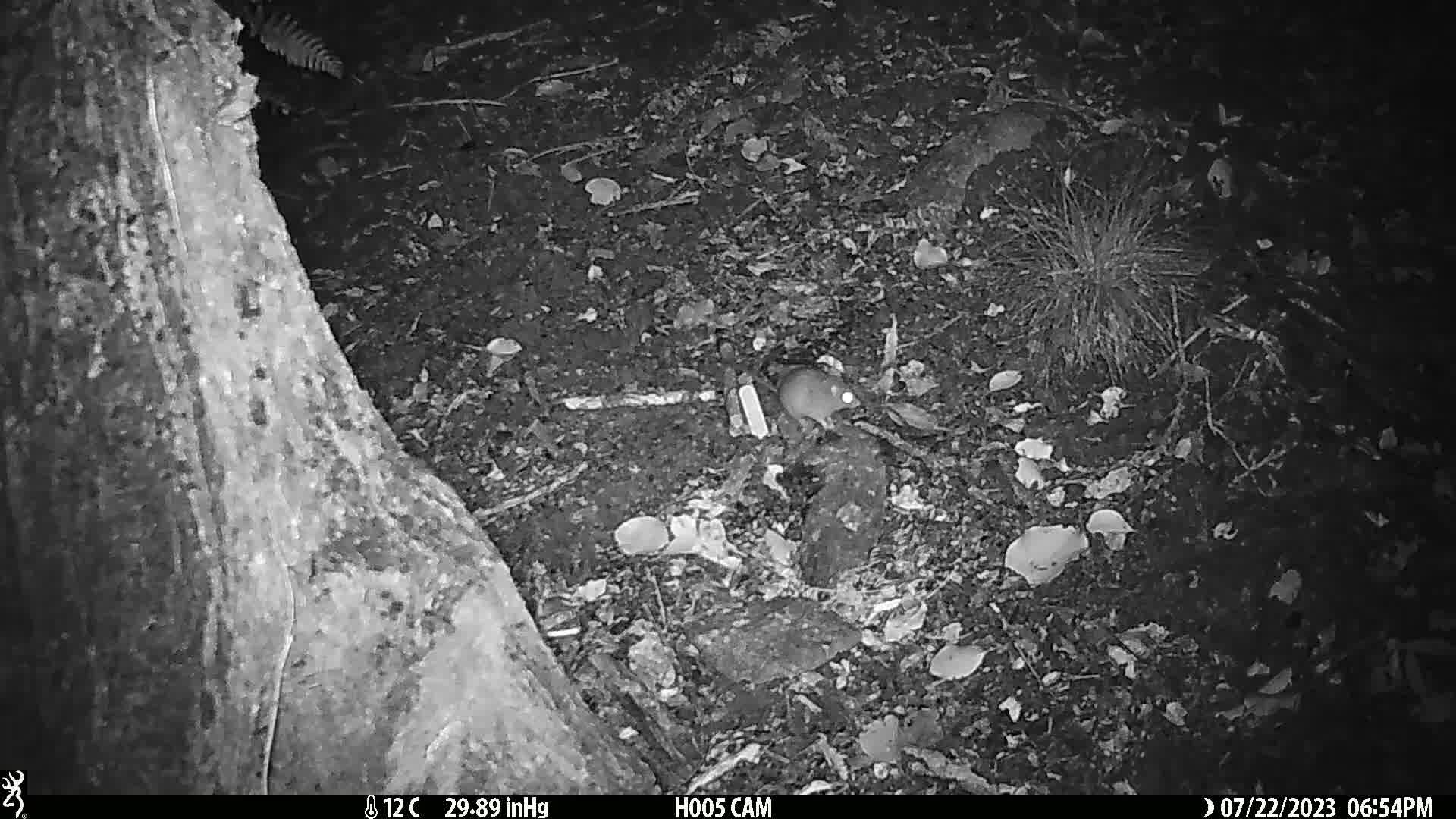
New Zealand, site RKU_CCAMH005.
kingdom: Animalia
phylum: Chordata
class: Mammalia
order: Rodentia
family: Muridae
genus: Rattus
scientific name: Rattus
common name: rat